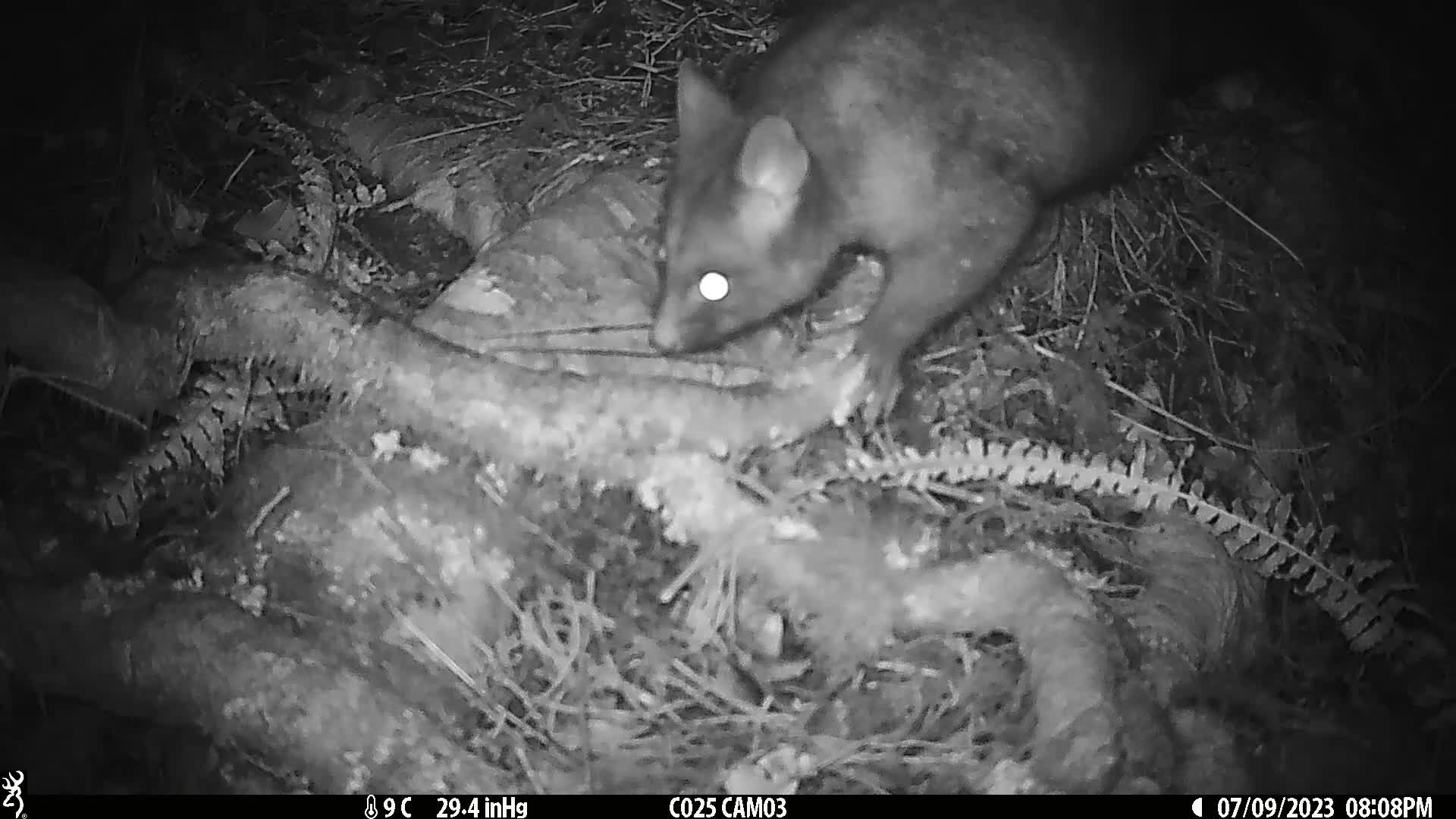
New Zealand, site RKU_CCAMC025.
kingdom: Animalia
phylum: Chordata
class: Mammalia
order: Diprotodontia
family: Phalangeridae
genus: Trichosurus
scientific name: Trichosurus vulpecula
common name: common brushtail possum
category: possum